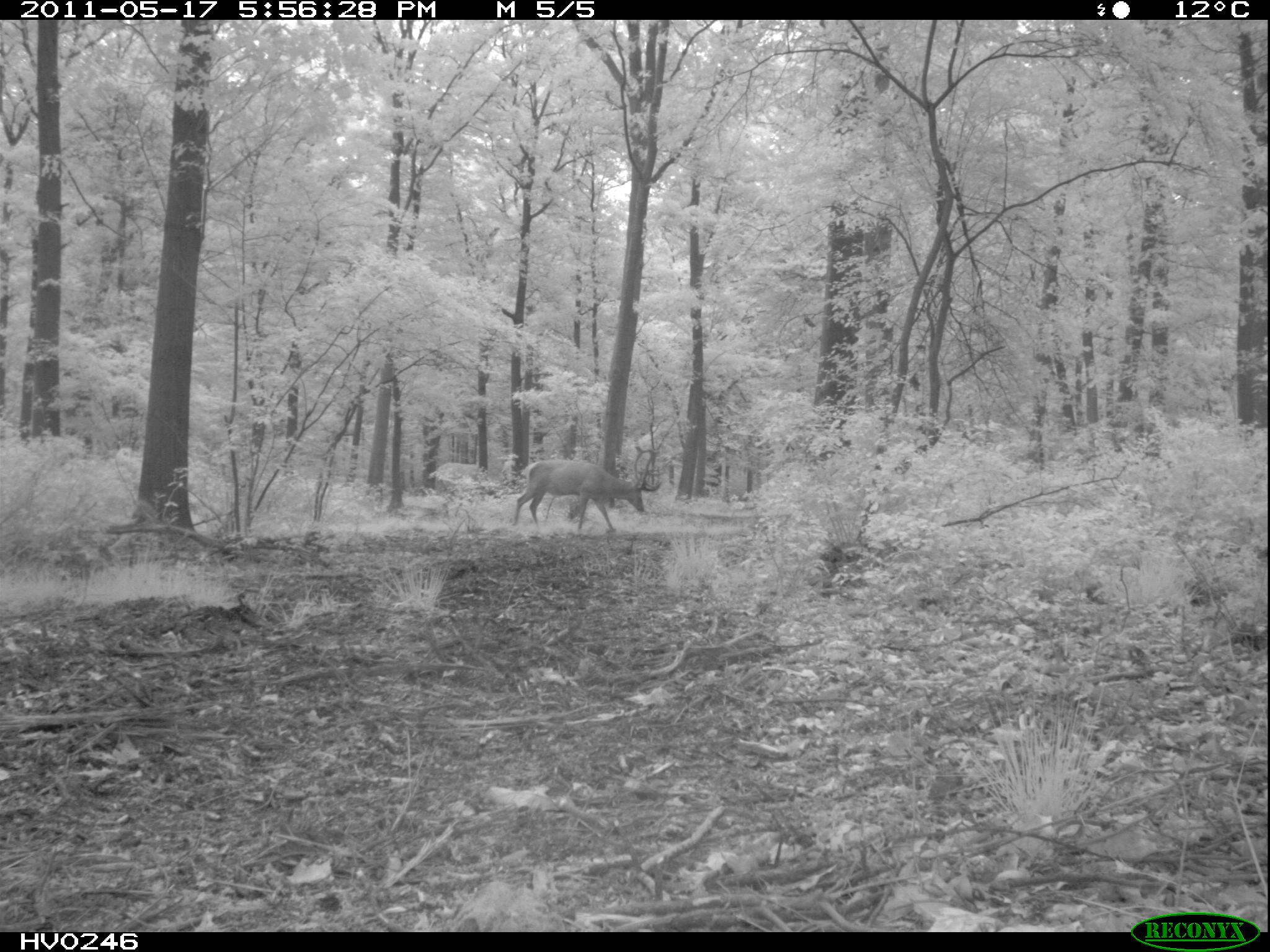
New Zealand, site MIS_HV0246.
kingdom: Animalia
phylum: Chordata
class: Mammalia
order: Artiodactyla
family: Cervidae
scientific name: Cervidae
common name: deer